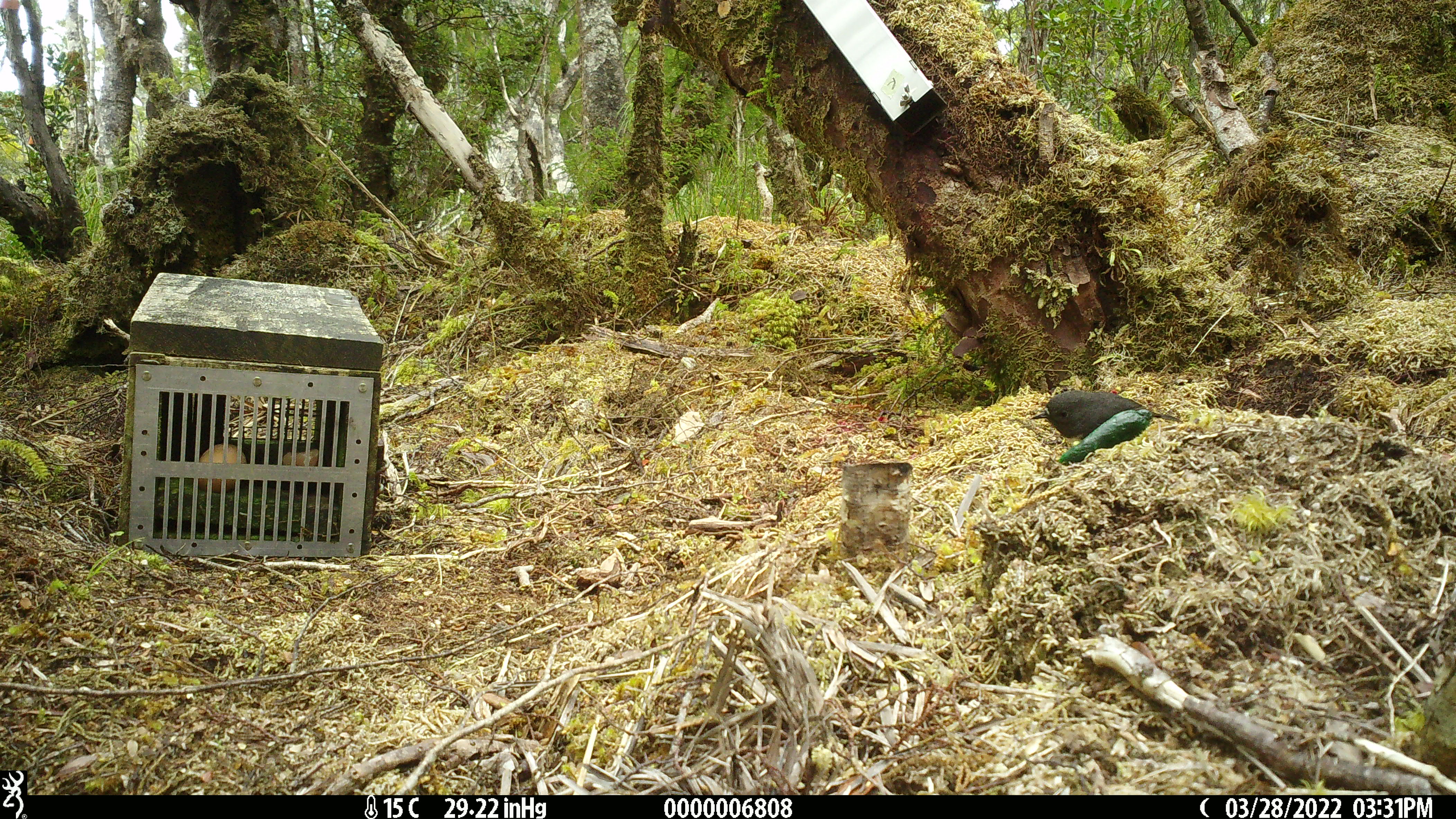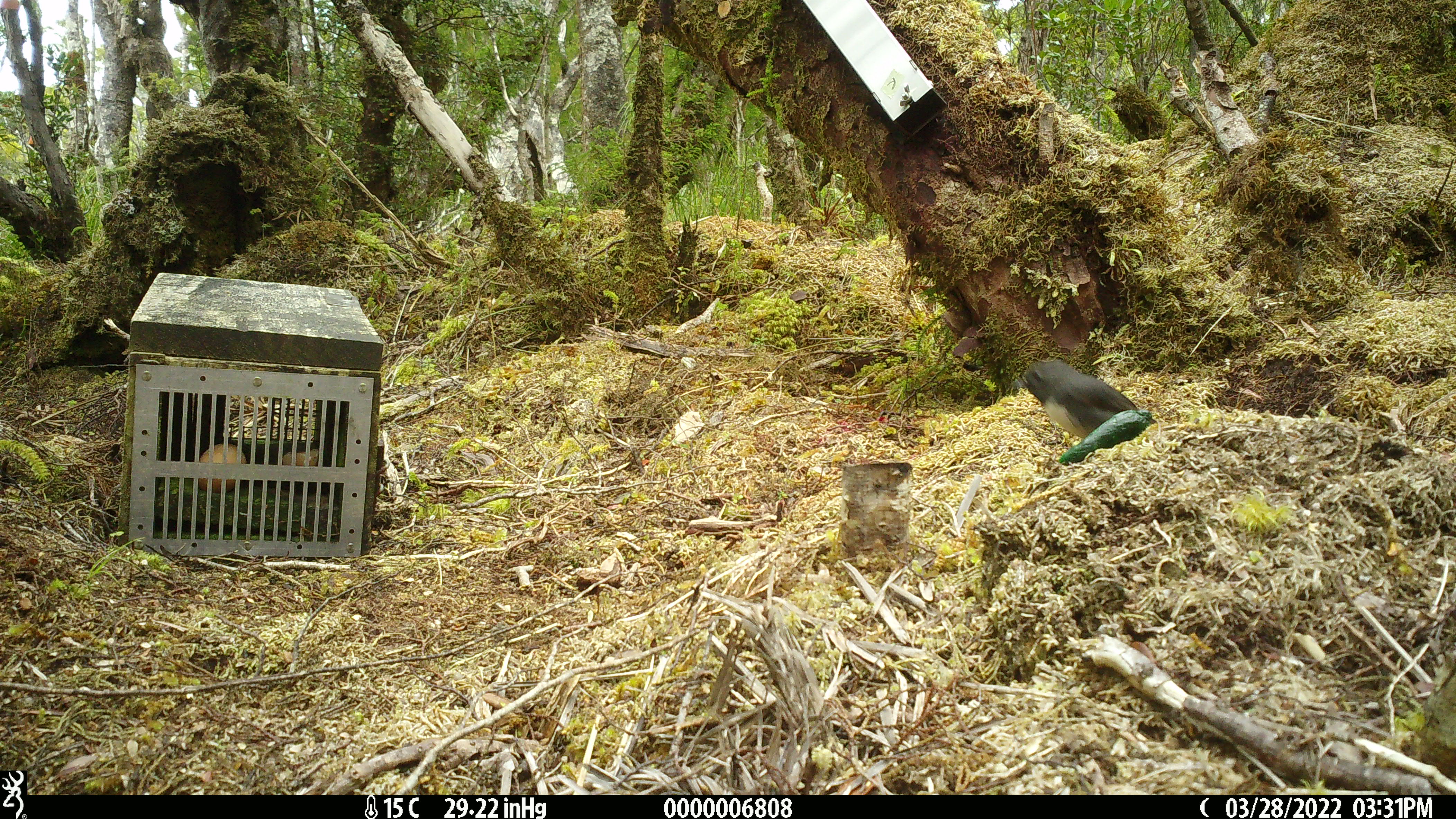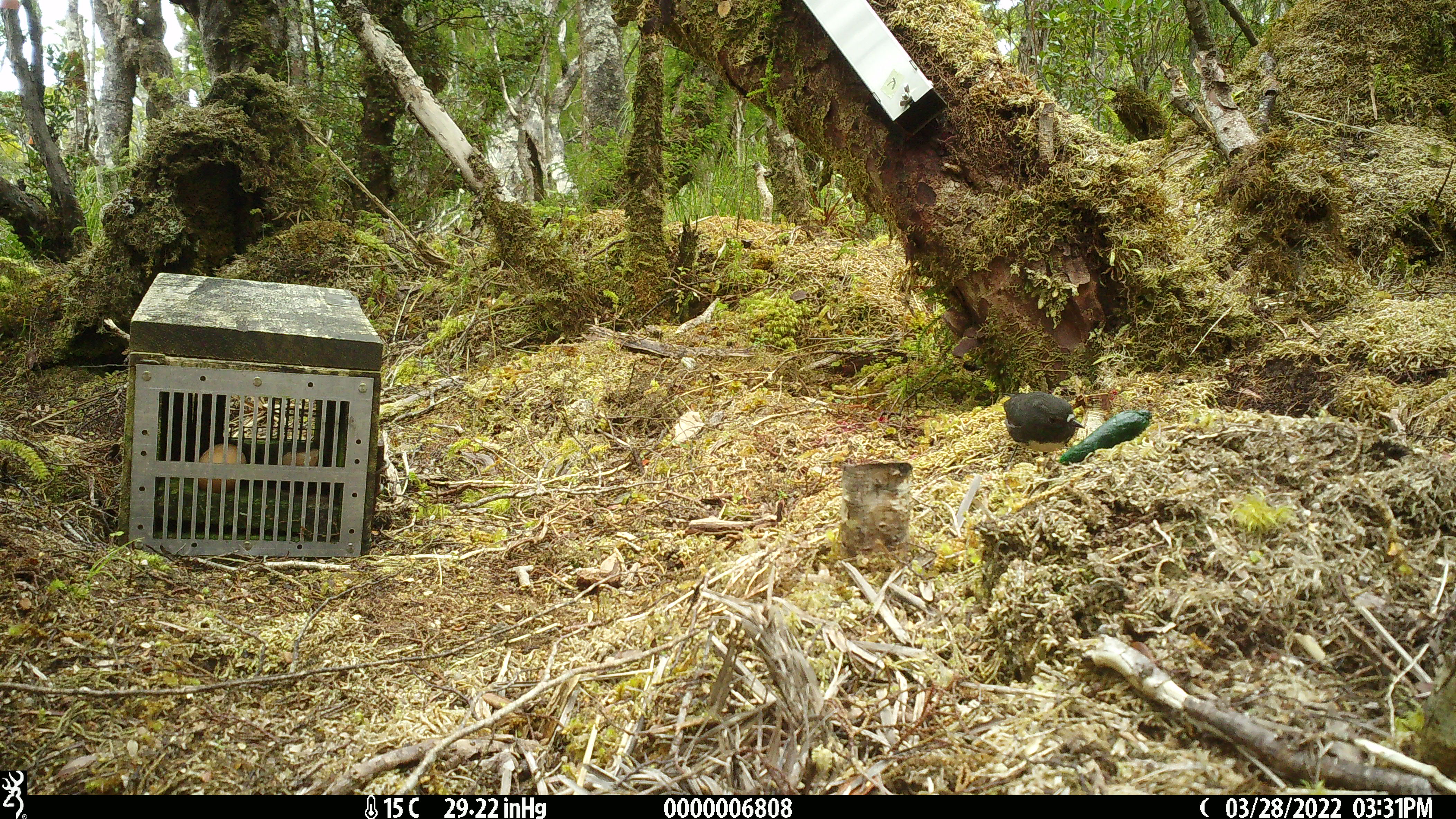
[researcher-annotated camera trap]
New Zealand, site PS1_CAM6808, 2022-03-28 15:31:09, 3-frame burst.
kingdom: Animalia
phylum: Chordata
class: Aves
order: Passeriformes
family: Petroicidae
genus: Petroica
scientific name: Petroica australis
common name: new zealand robin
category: robin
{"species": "robin (new zealand robin) (Petroica australis)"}